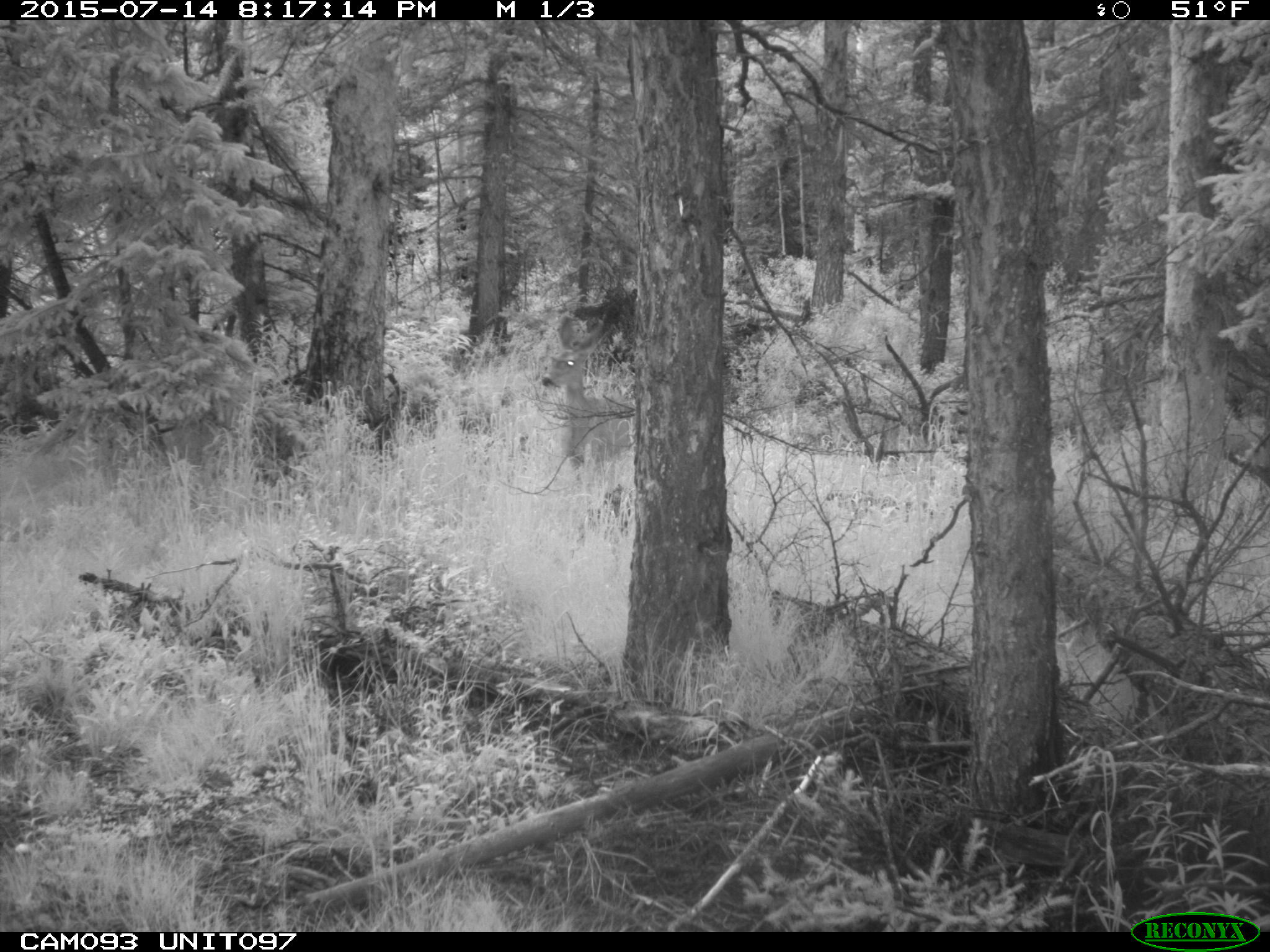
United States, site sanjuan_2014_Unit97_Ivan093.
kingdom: Animalia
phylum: Chordata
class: Mammalia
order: Artiodactyla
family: Cervidae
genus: Odocoileus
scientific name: Odocoileus hemionus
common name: mule deer